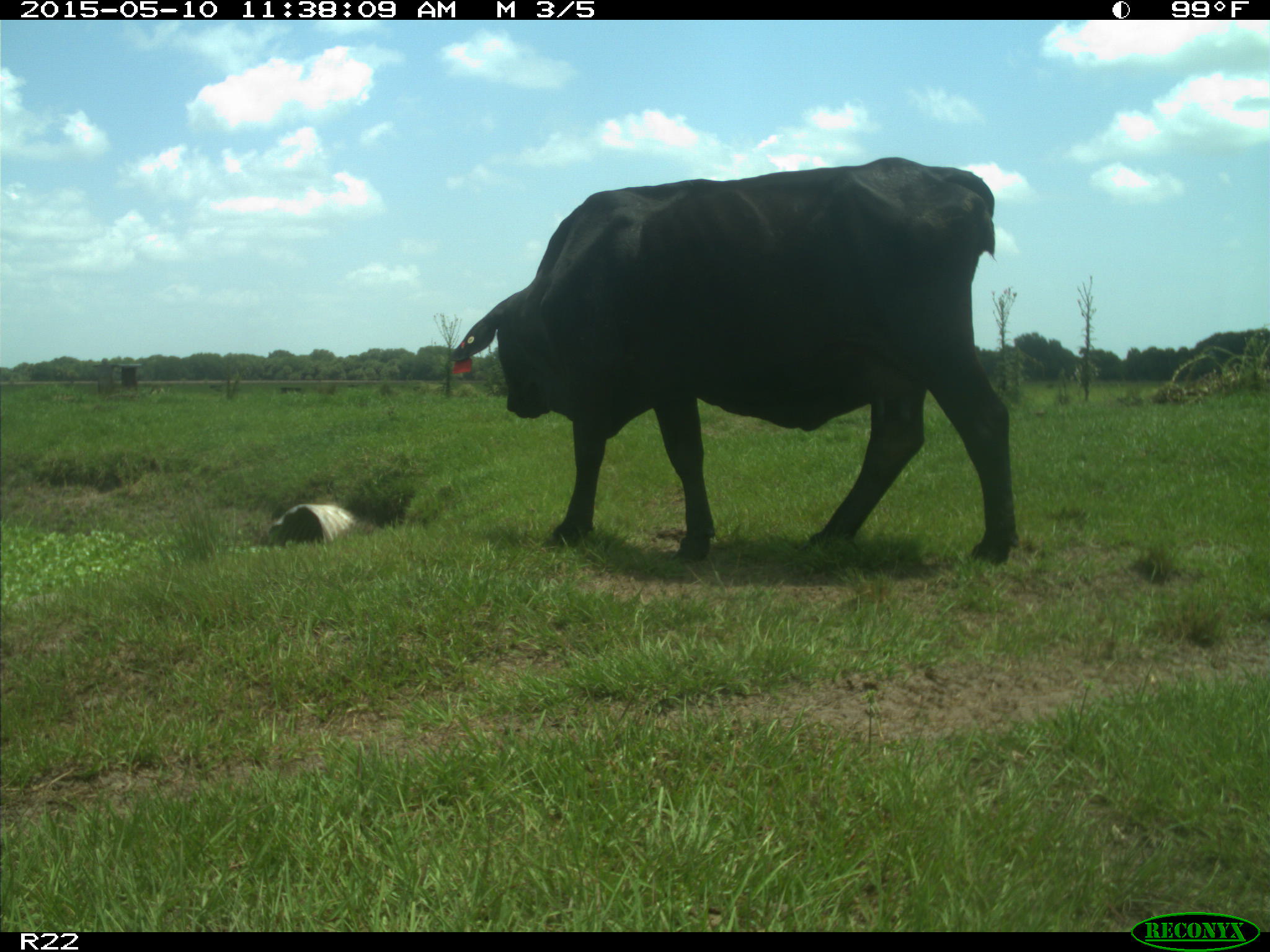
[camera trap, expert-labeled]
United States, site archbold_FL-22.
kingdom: Animalia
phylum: Chordata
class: Mammalia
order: Artiodactyla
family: Bovidae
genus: Bos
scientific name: Bos taurus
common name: domestic cow